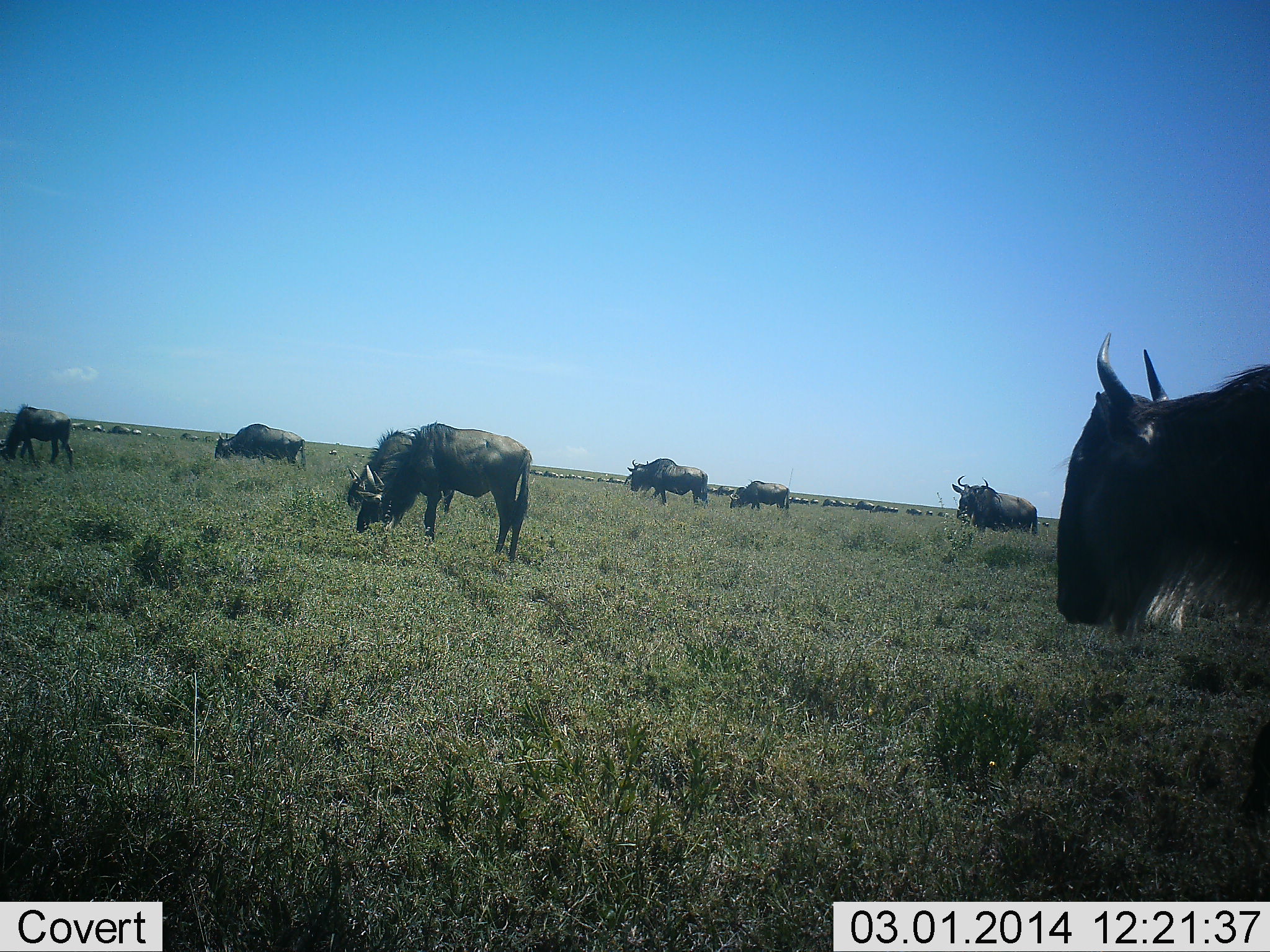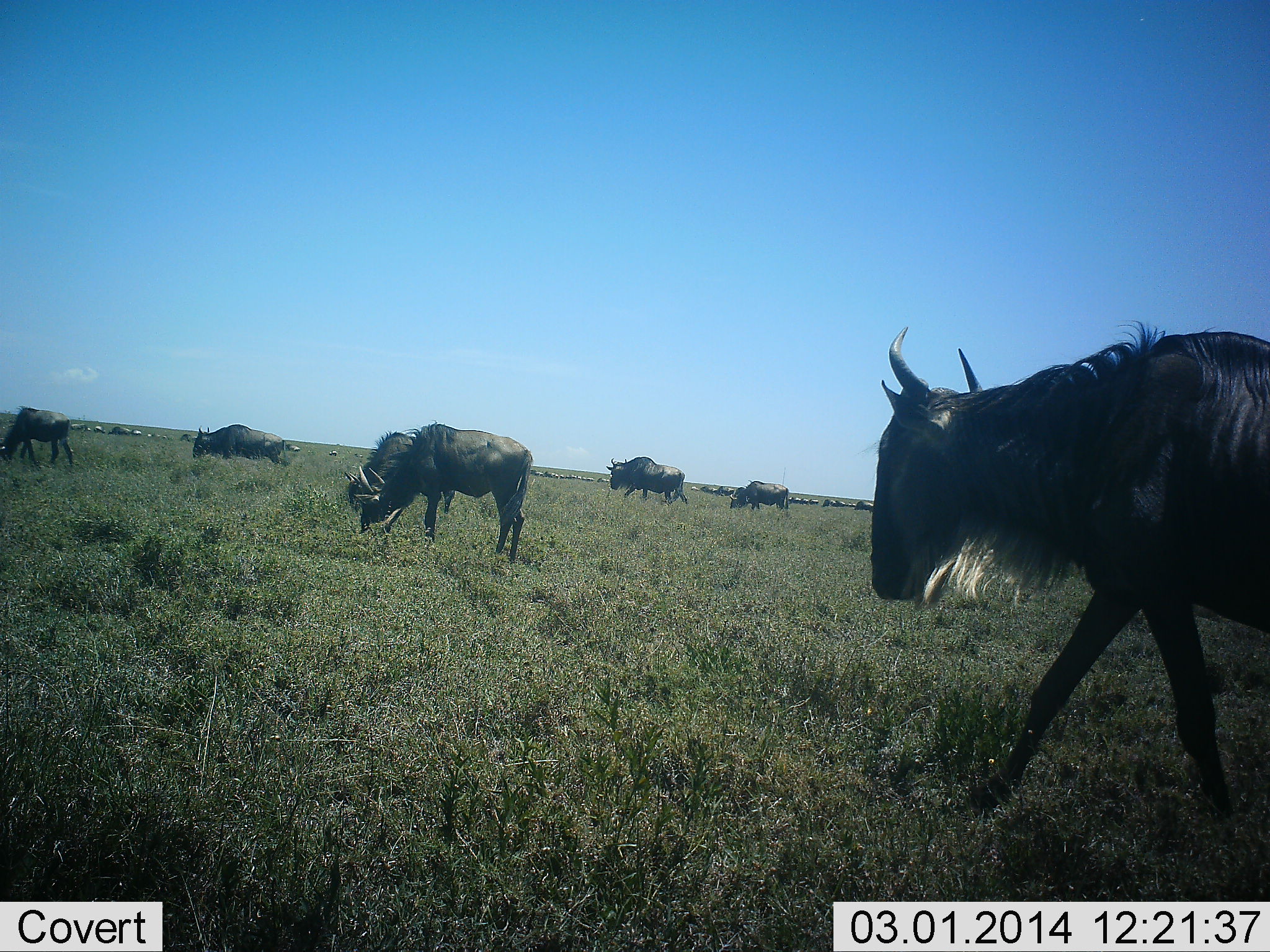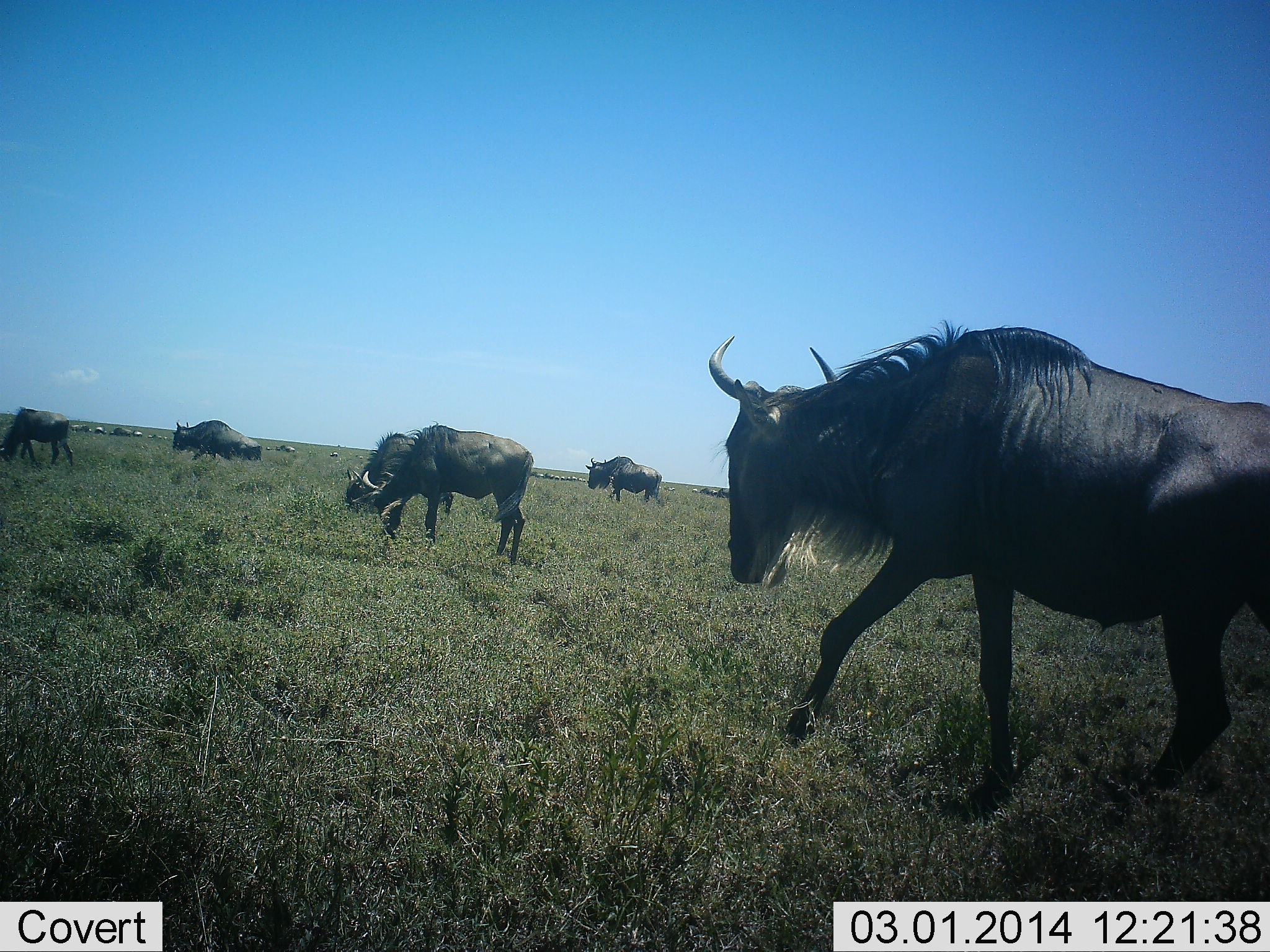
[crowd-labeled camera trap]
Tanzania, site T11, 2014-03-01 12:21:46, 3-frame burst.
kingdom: Animalia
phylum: Chordata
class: Mammalia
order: Artiodactyla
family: Bovidae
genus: Connochaetes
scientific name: Connochaetes taurinus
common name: blue wildebeest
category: wildebeest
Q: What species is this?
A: Wildebeest (blue wildebeest) (Connochaetes taurinus).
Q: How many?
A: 11-50.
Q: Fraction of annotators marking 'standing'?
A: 40%.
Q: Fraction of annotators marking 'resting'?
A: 0%.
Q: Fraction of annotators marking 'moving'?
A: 90%.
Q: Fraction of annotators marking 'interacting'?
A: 0%.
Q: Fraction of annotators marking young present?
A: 0%.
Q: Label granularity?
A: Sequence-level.